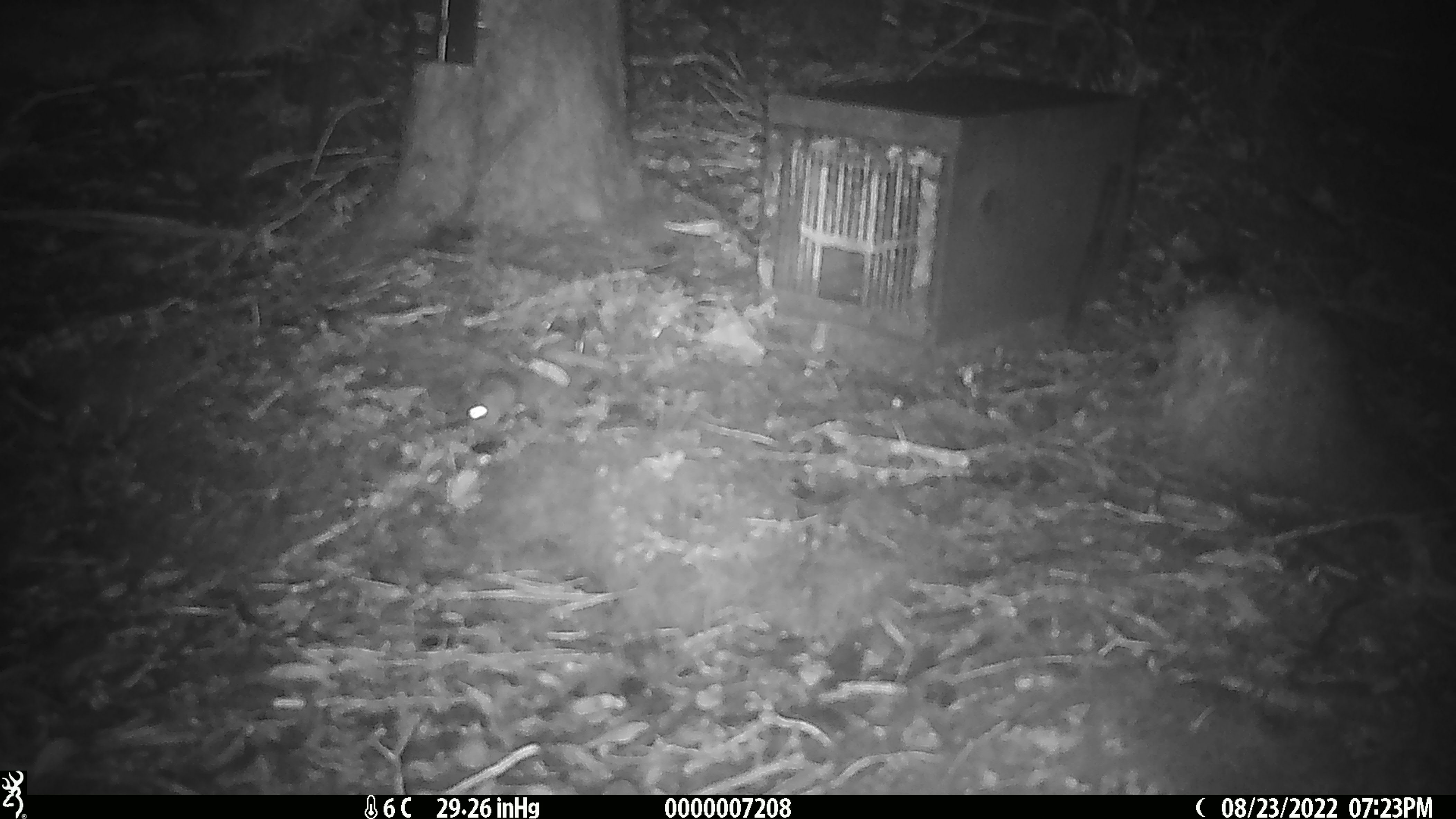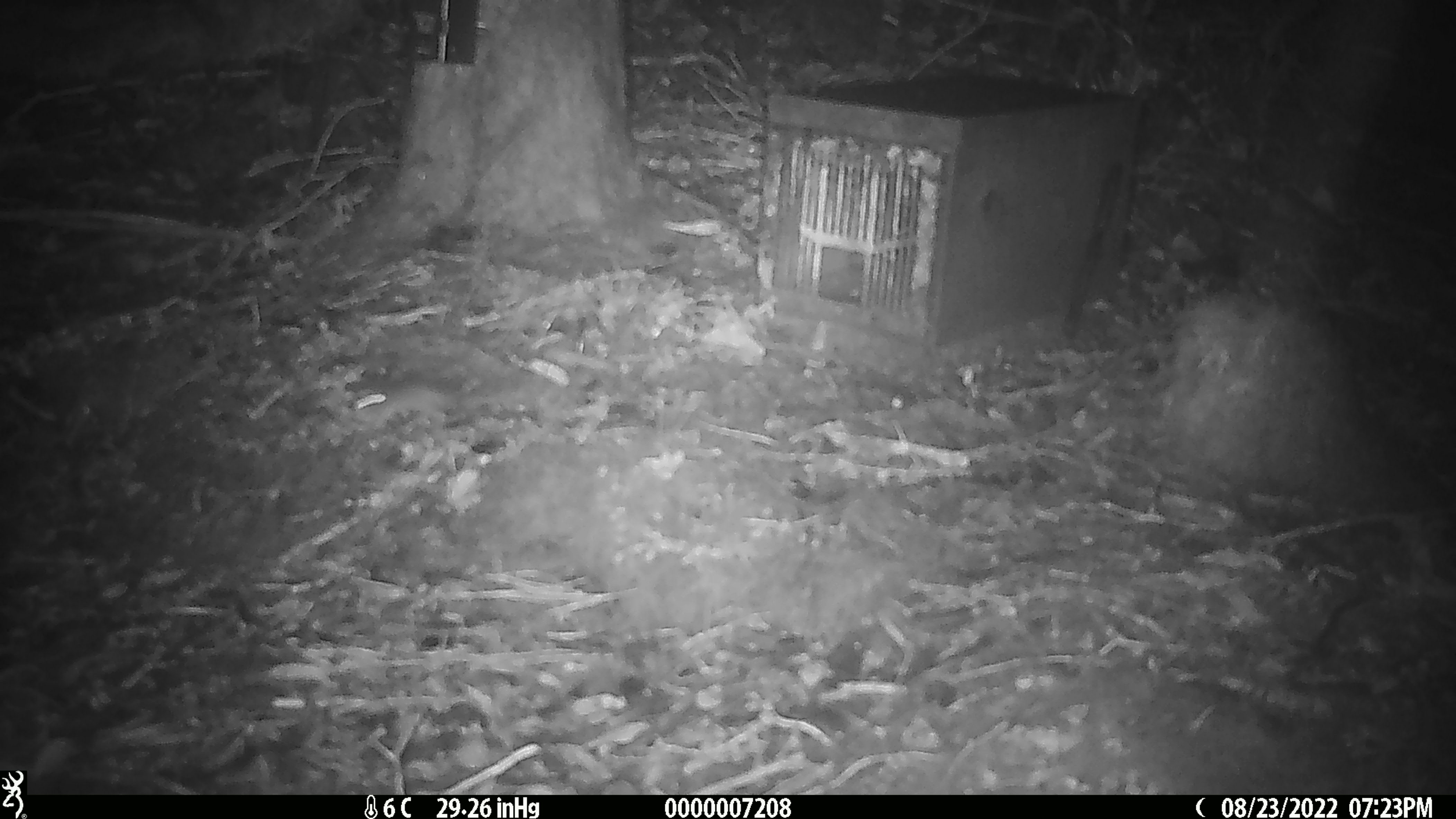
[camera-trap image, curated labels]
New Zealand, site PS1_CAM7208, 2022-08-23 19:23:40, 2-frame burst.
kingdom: Animalia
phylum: Chordata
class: Mammalia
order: Rodentia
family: Muridae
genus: Mus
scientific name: Mus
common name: mouse